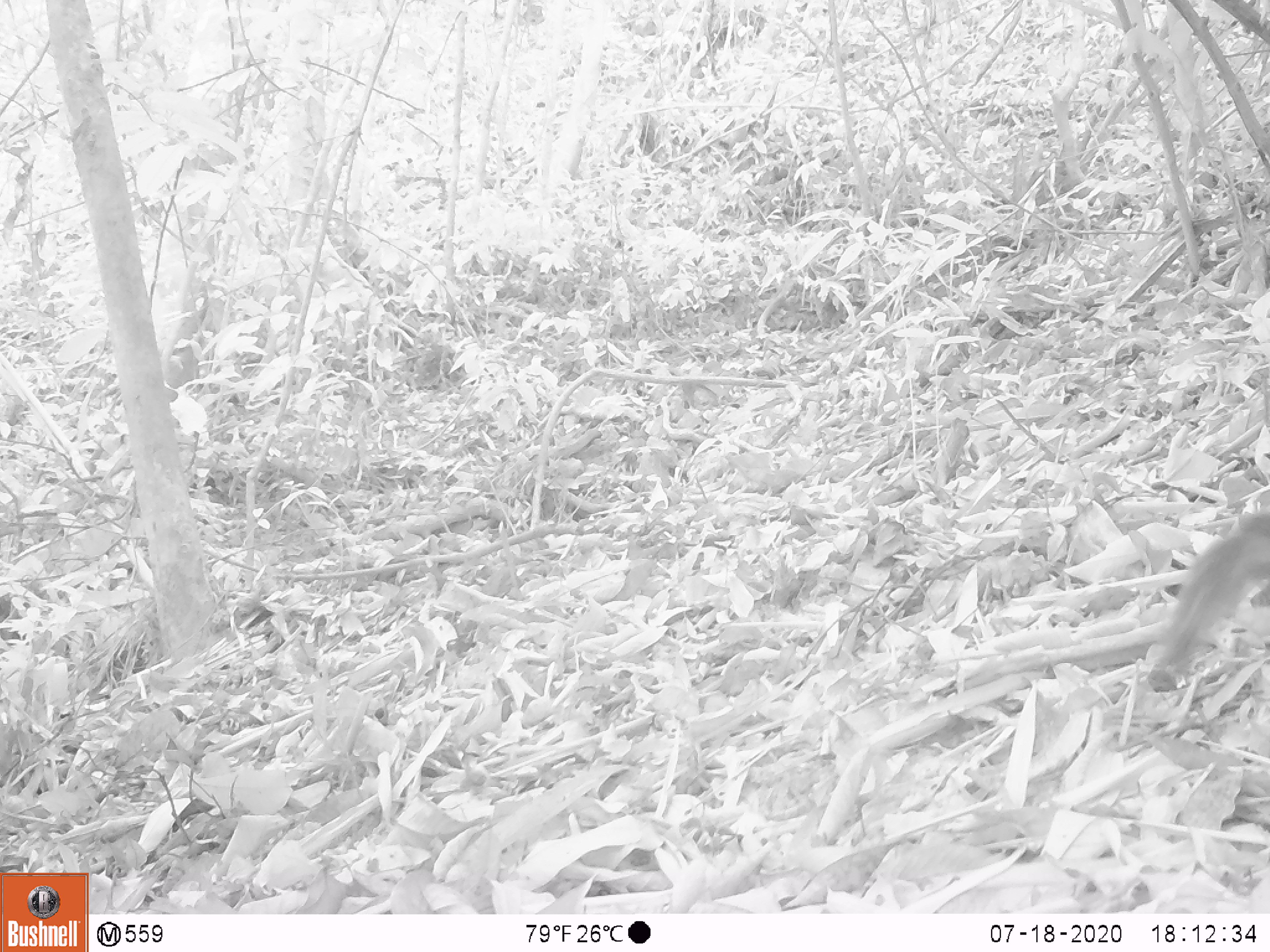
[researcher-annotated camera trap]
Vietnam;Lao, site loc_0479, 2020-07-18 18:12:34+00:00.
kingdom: Animalia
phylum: Chordata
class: Mammalia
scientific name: Mammalia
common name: mammal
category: unidentified small mammal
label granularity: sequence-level